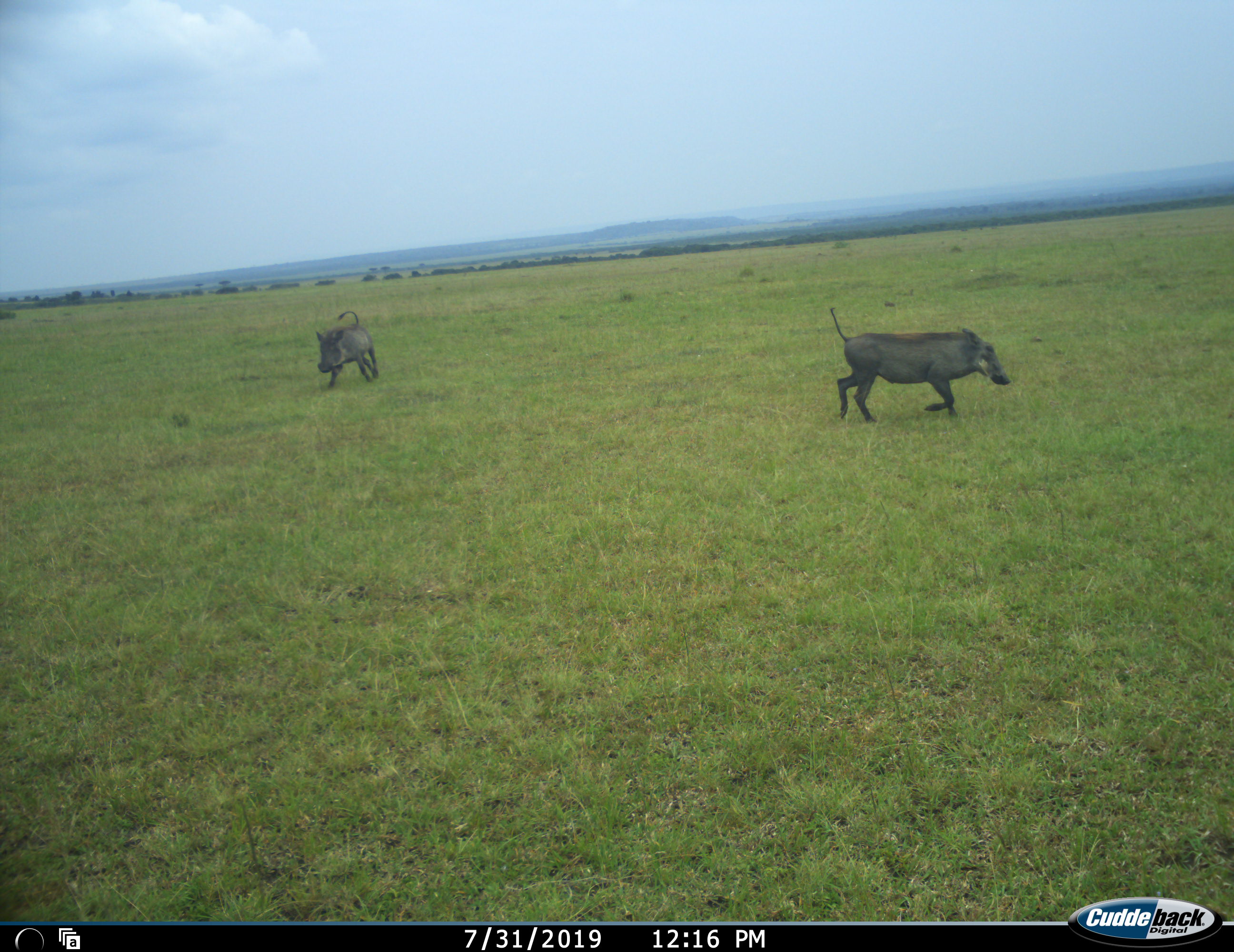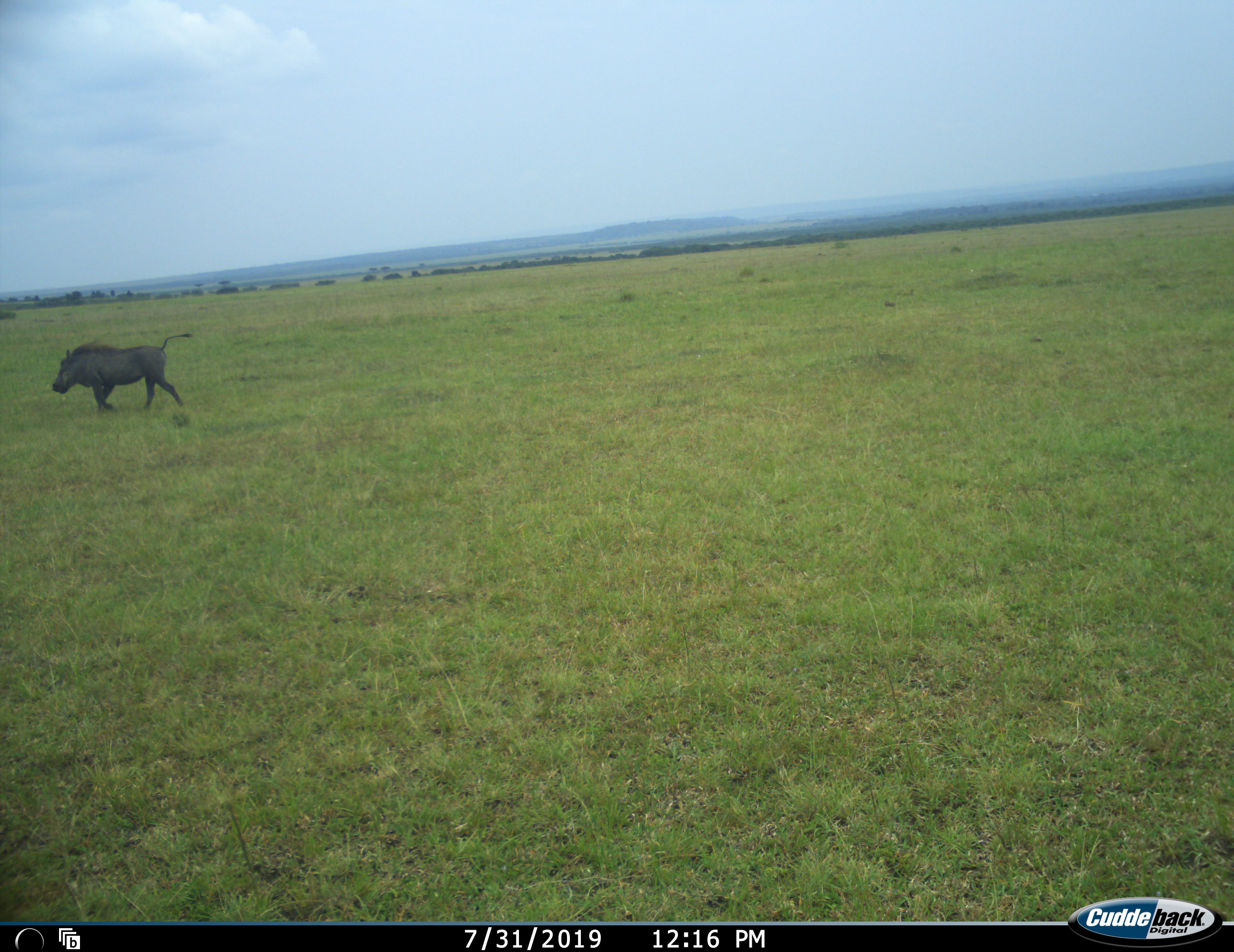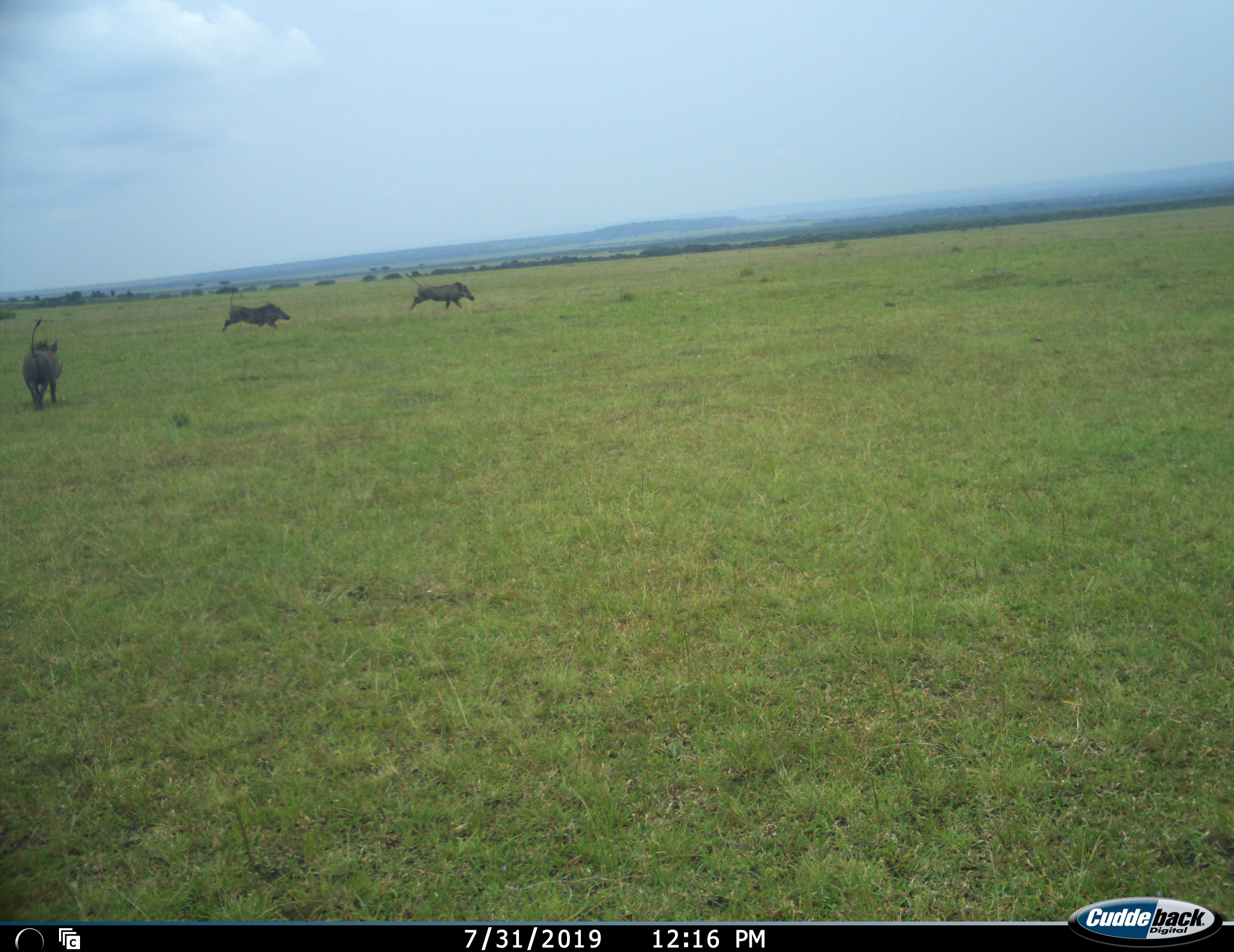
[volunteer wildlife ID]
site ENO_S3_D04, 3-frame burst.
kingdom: Animalia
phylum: Chordata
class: Mammalia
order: Artiodactyla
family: Suidae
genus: Phacochoerus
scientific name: Phacochoerus africanus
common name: warthog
Warthog (Phacochoerus africanus), count 3. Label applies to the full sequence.